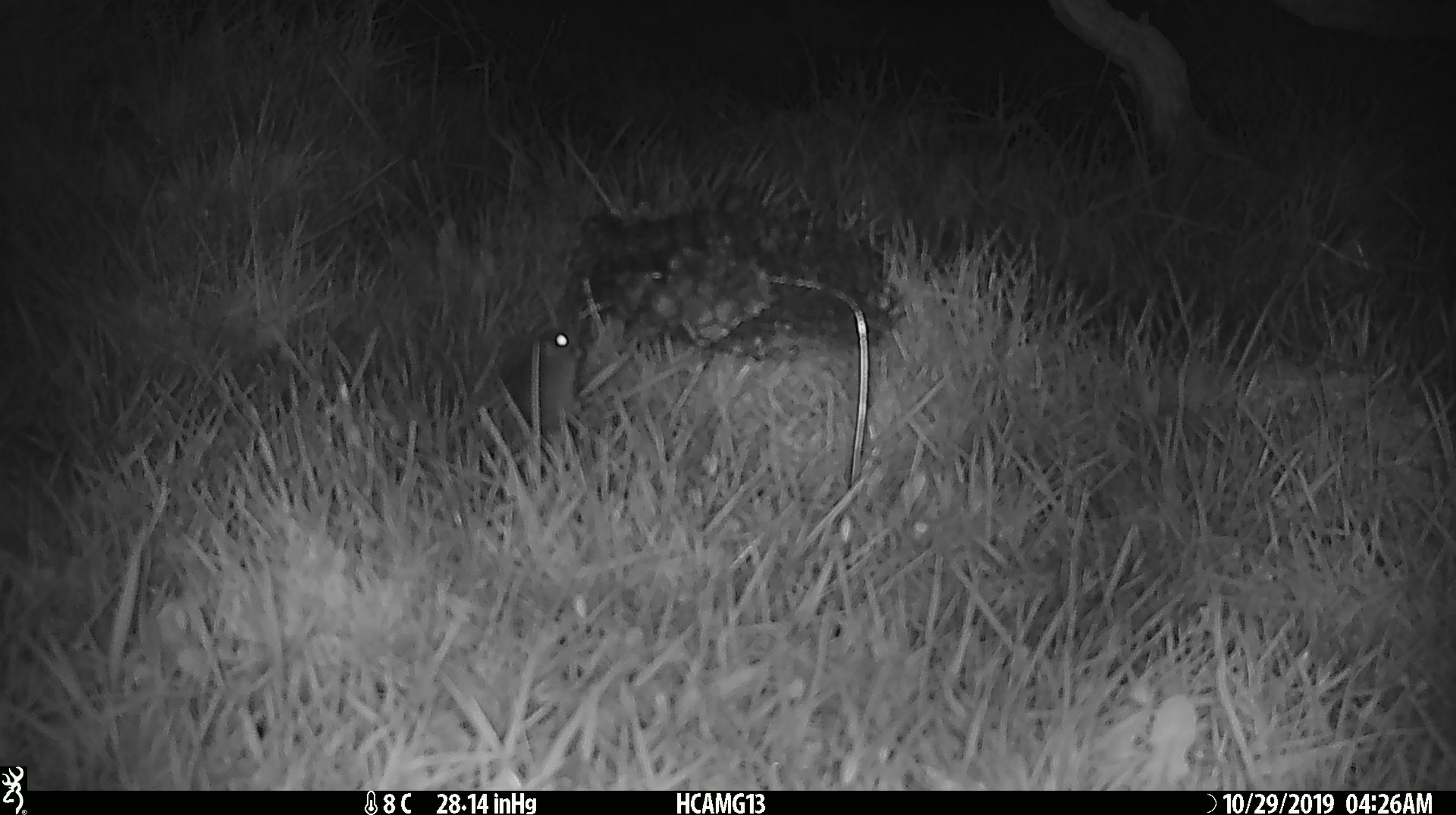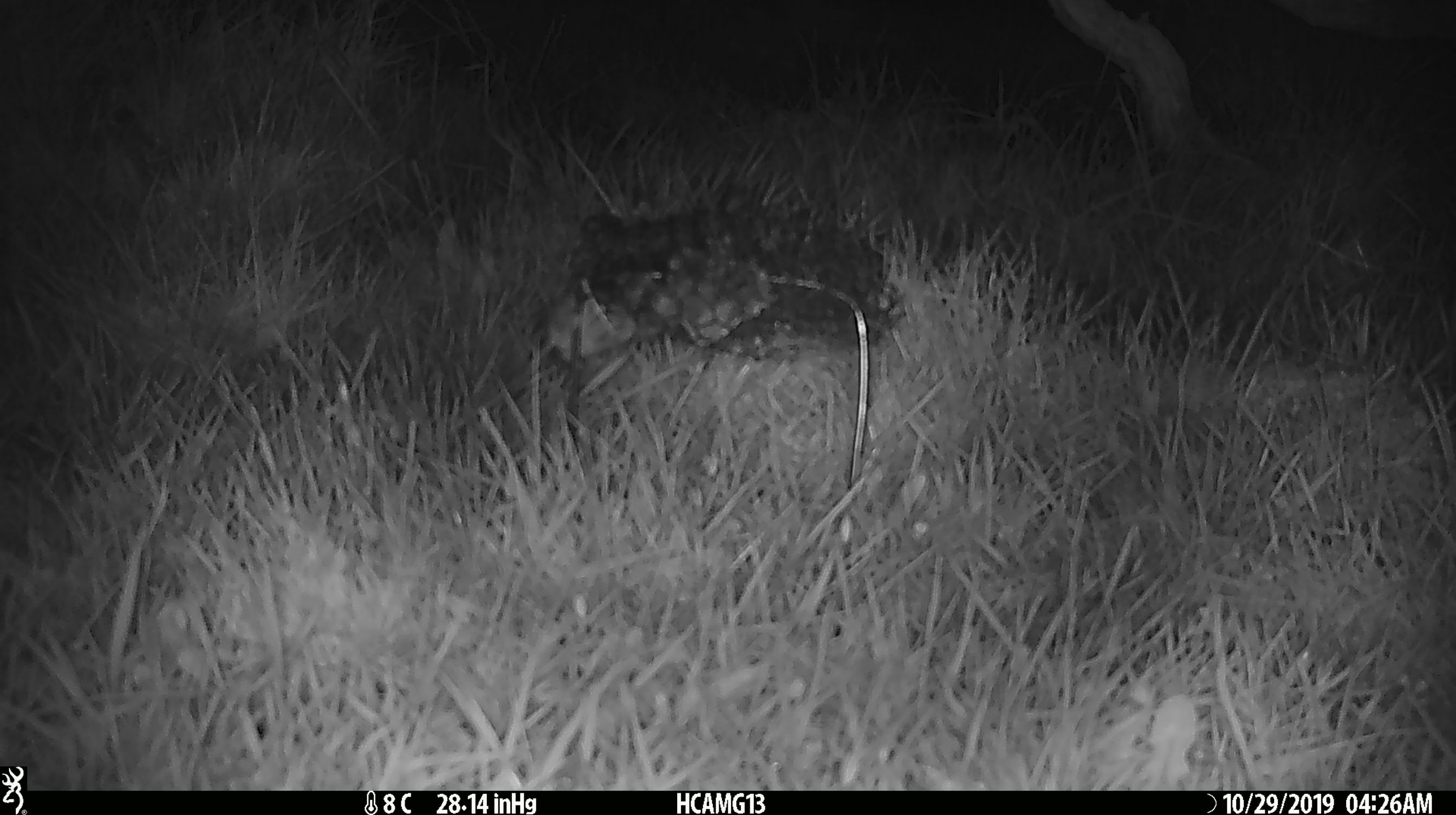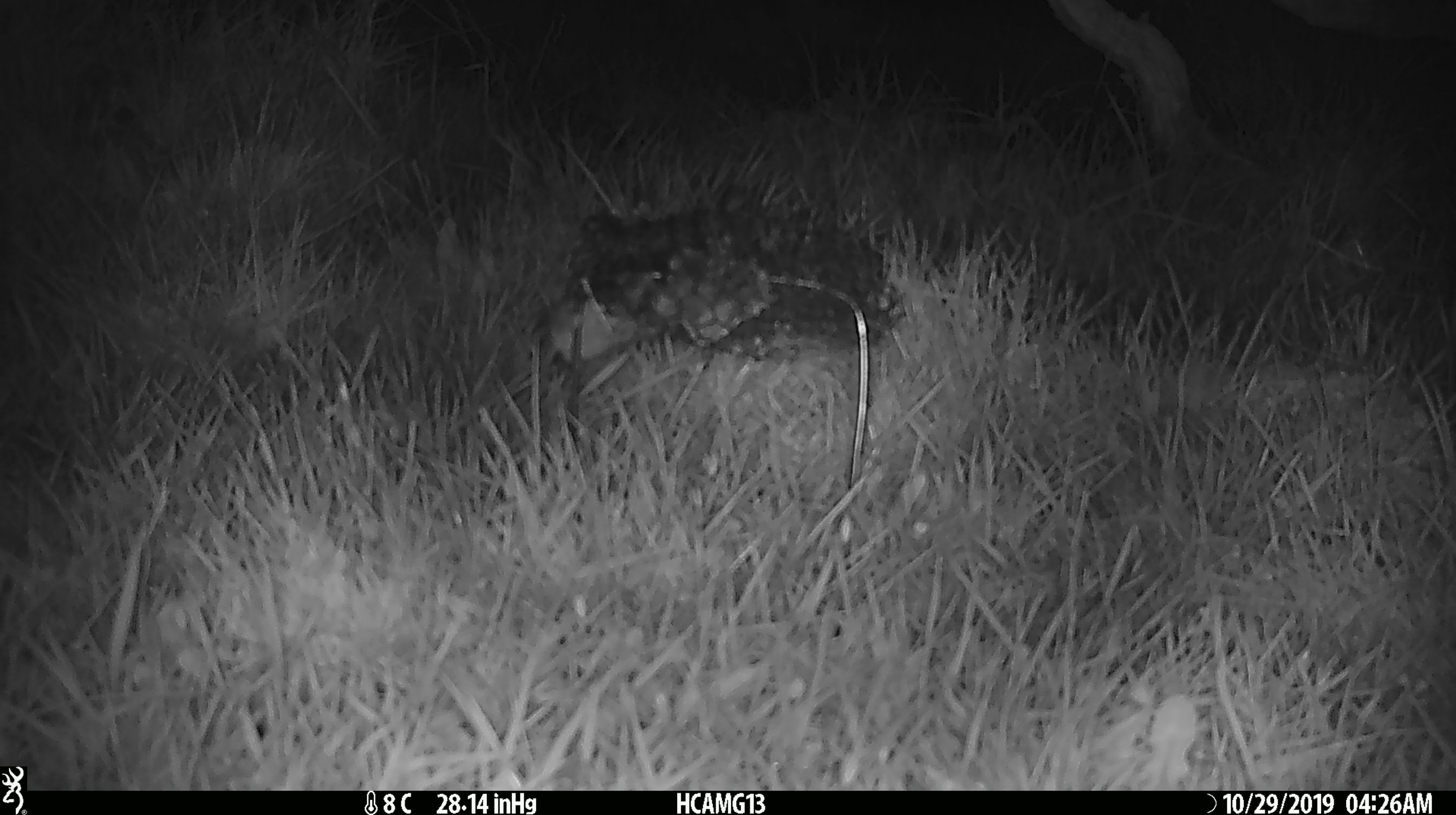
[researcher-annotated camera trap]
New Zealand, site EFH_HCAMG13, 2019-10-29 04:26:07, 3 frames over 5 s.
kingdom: Animalia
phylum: Chordata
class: Mammalia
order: Rodentia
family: Muridae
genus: Mus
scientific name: Mus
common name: mouse